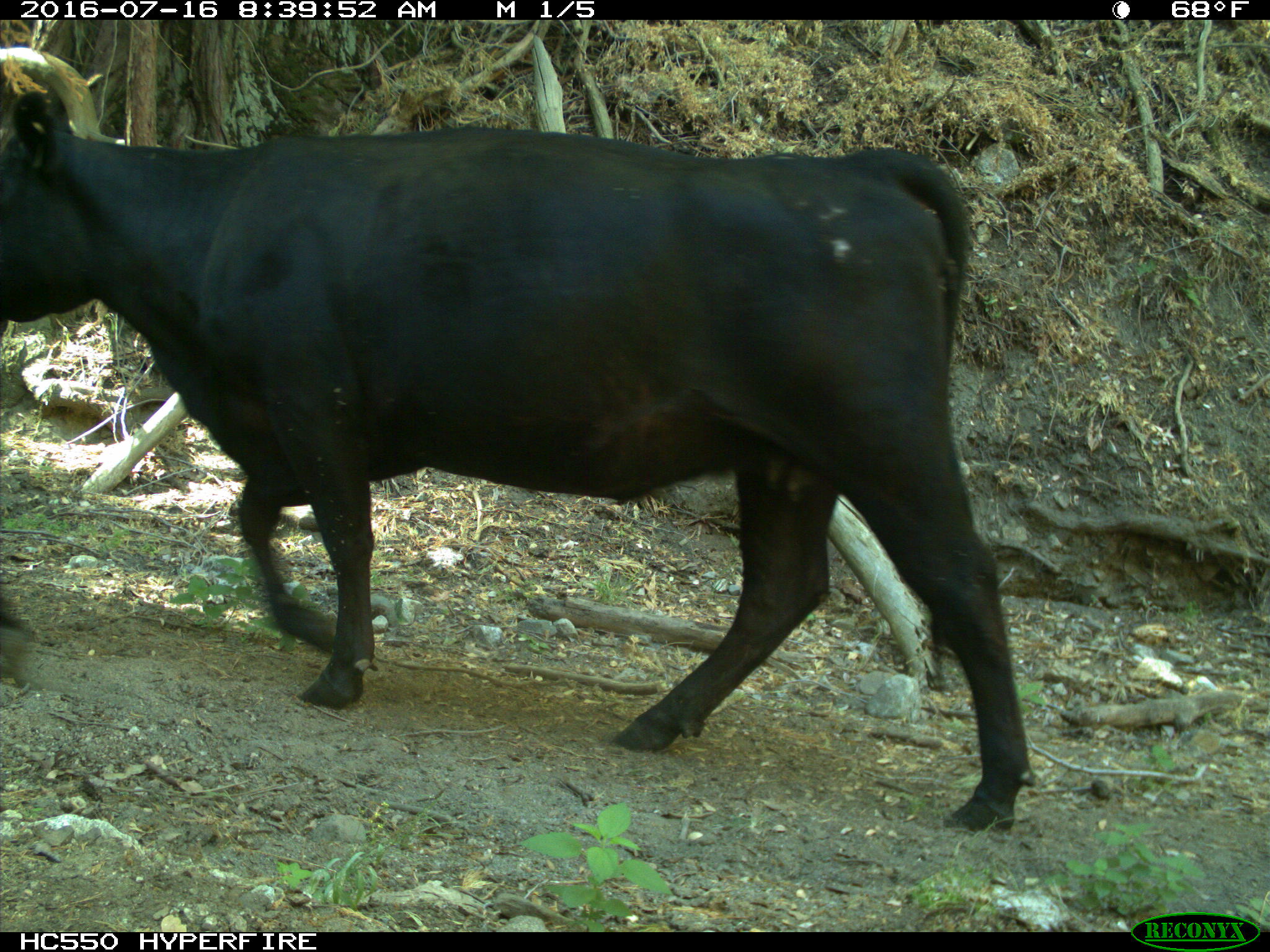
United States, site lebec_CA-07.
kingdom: Animalia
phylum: Chordata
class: Mammalia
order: Artiodactyla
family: Bovidae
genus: Bos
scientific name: Bos taurus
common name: domestic cow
Bos taurus (domestic cow).